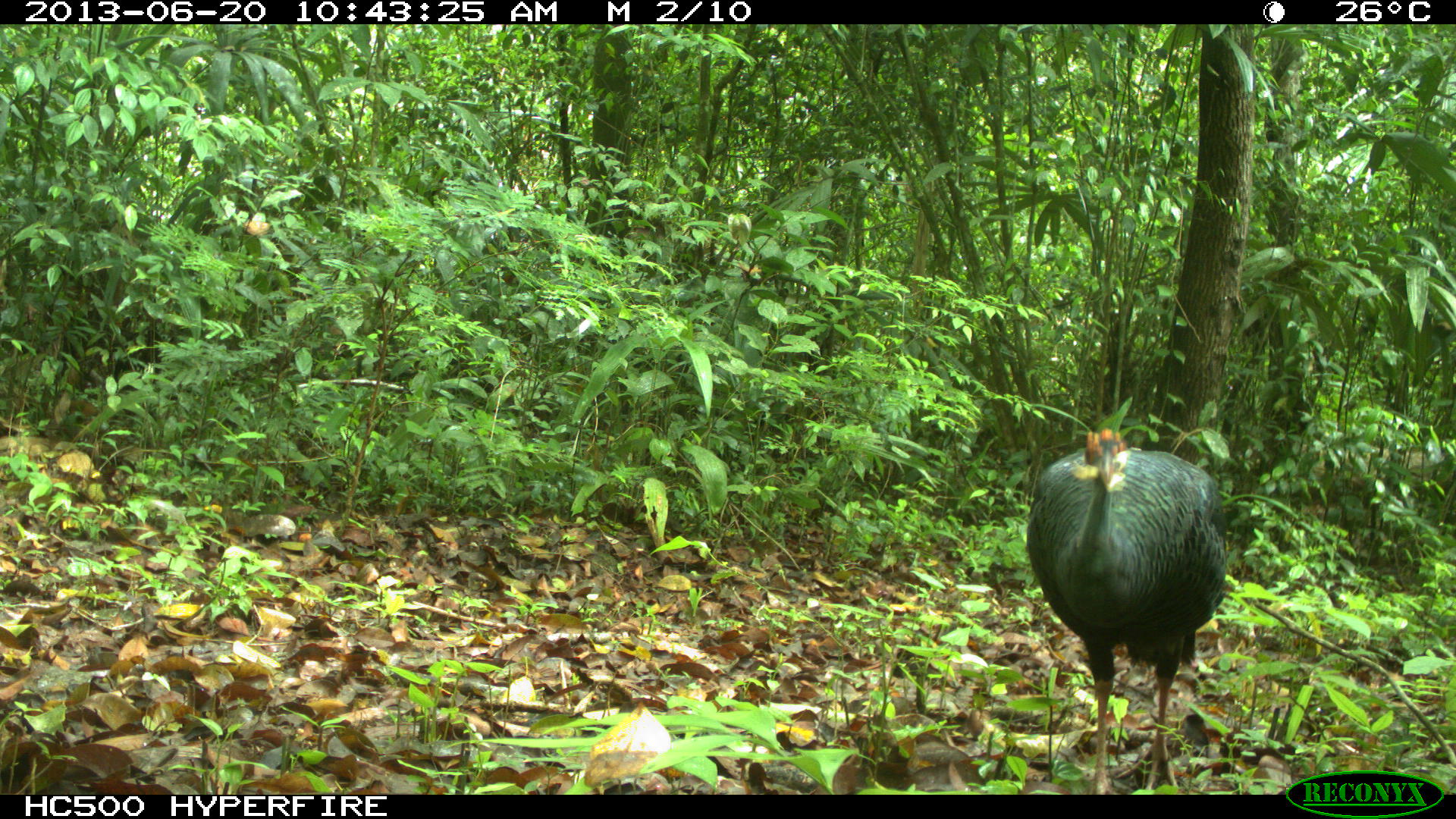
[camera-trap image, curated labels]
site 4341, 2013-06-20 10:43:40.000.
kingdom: Animalia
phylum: Chordata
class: Aves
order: Galliformes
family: Phasianidae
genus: Meleagris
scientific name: Meleagris ocellata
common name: ocellated turkey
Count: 1.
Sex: female.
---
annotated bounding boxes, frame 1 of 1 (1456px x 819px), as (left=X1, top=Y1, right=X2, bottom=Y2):
meleagris ocellata: (left=1025, top=426, right=1226, bottom=793)